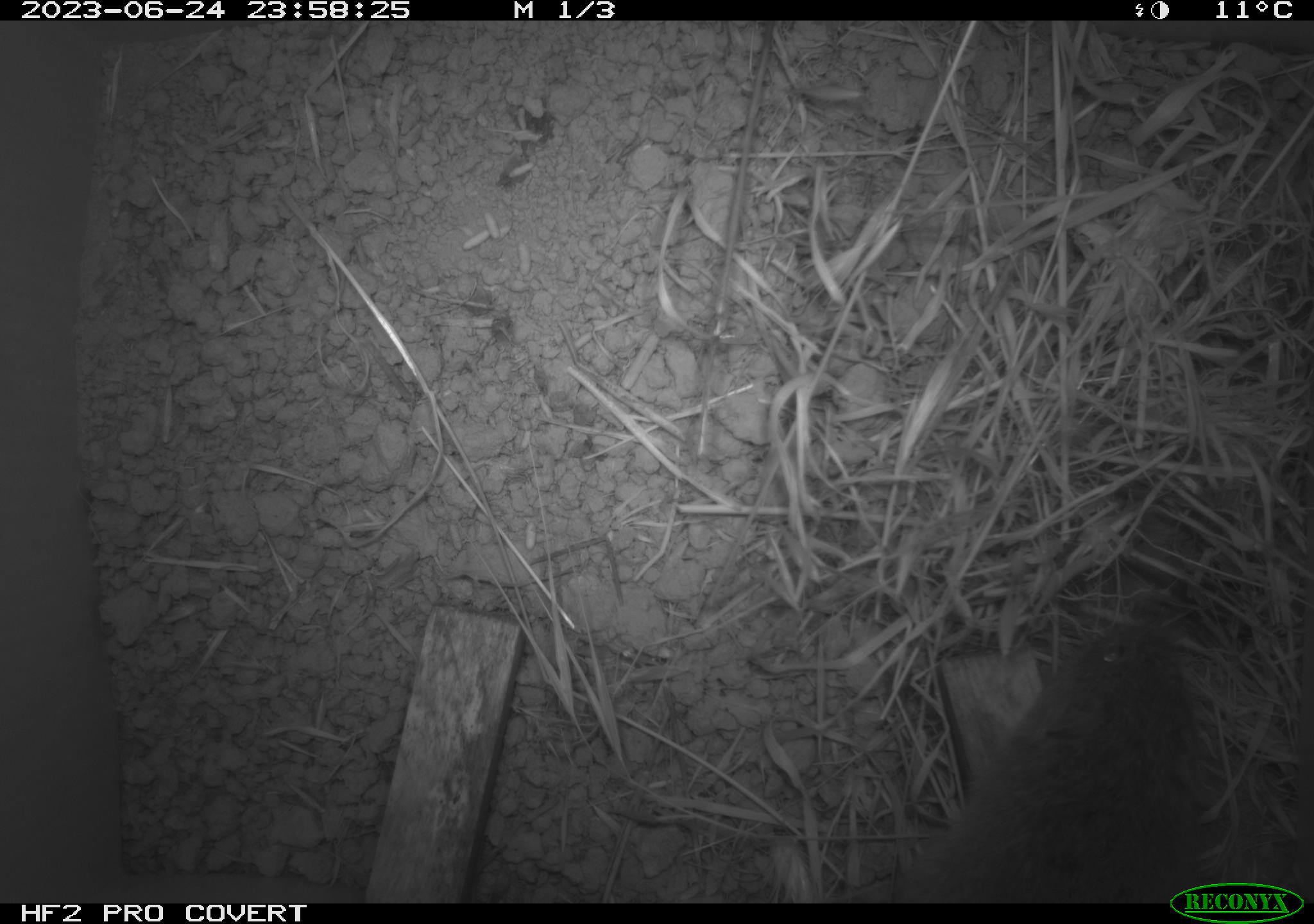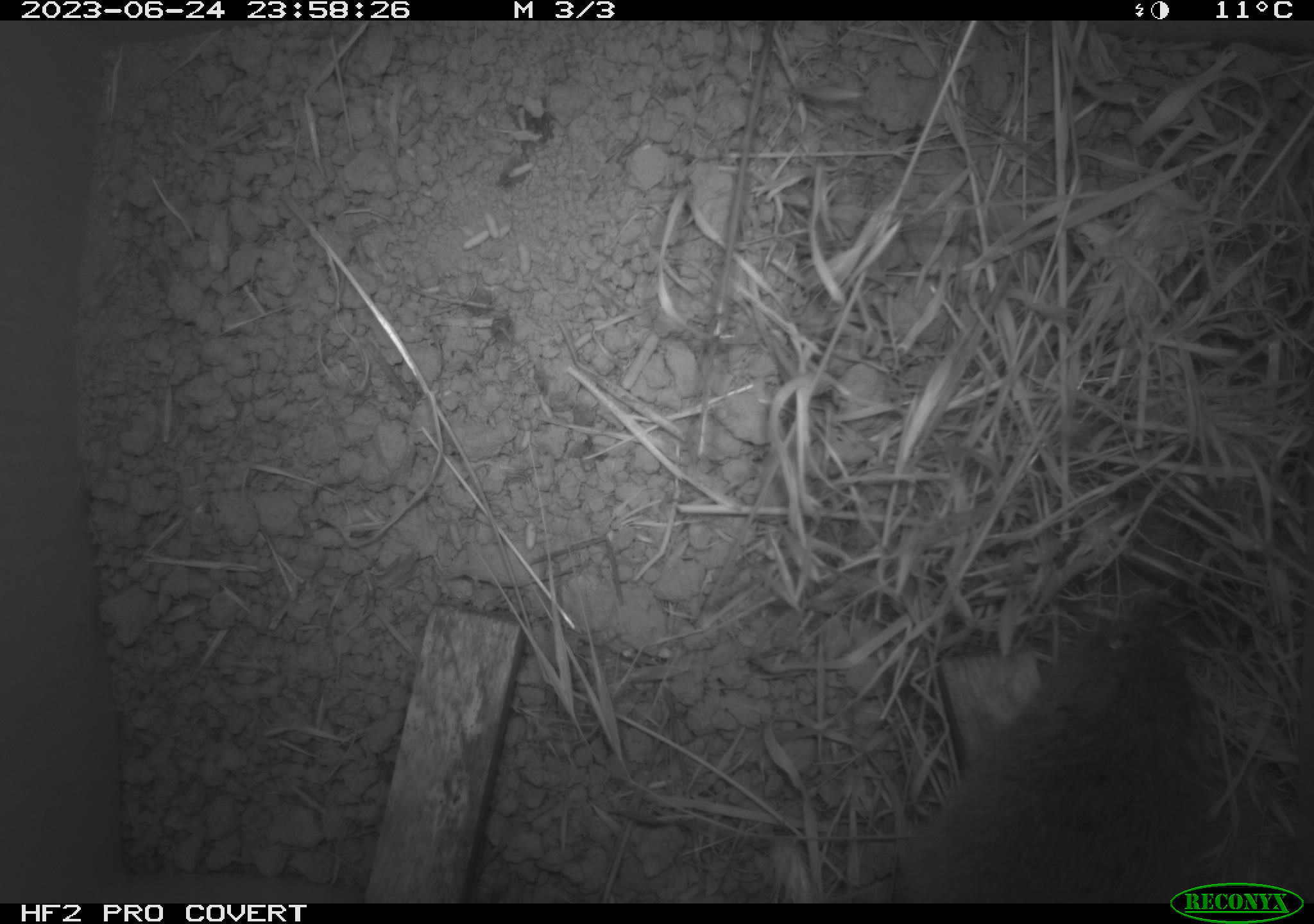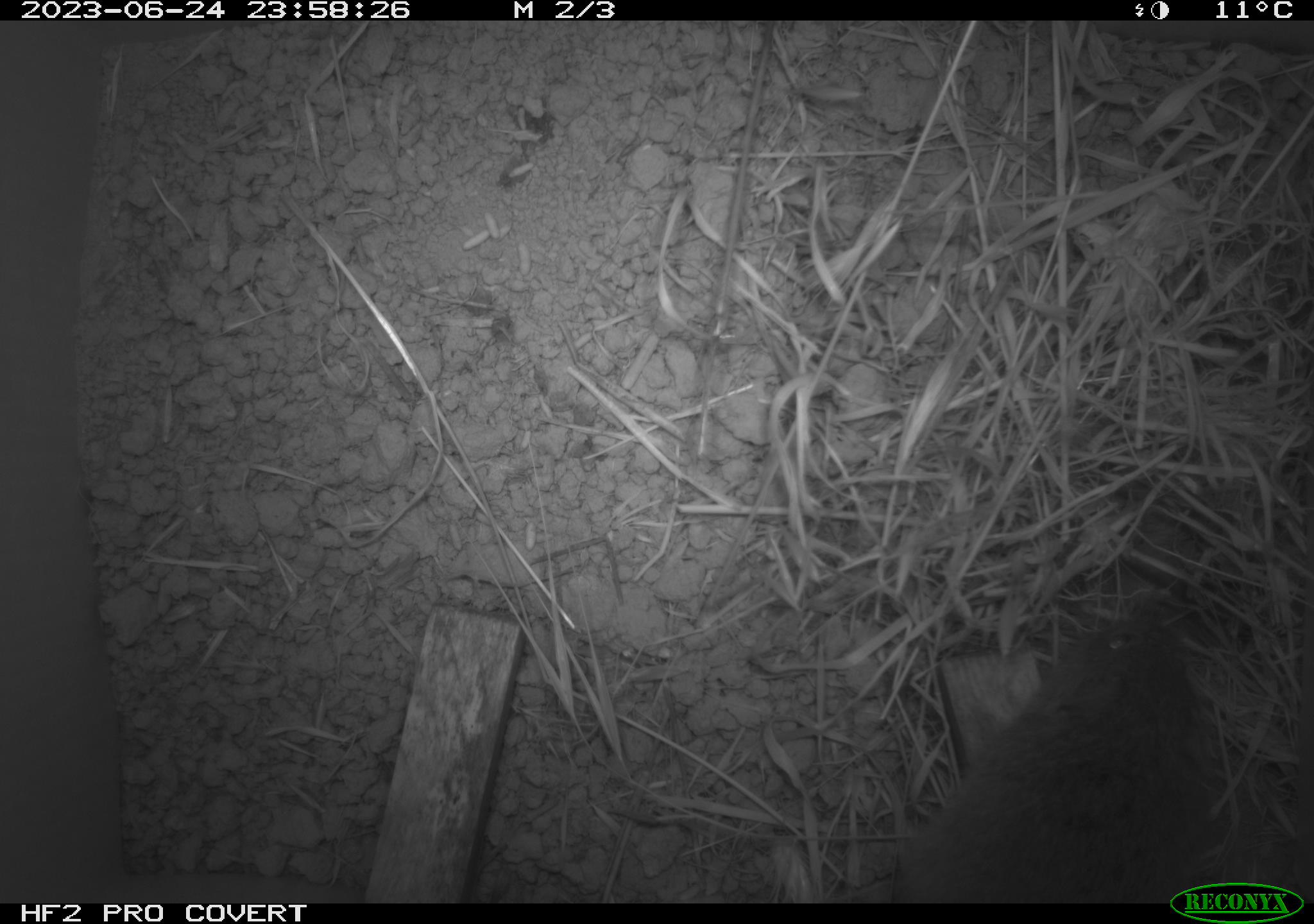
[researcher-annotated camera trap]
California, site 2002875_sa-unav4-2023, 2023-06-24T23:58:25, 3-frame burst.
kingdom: Animalia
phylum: Chordata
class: Mammalia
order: Rodentia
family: Cricetidae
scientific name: Arvicolinae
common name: voles, lemmings, and muskrats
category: arvicolinae subfamily